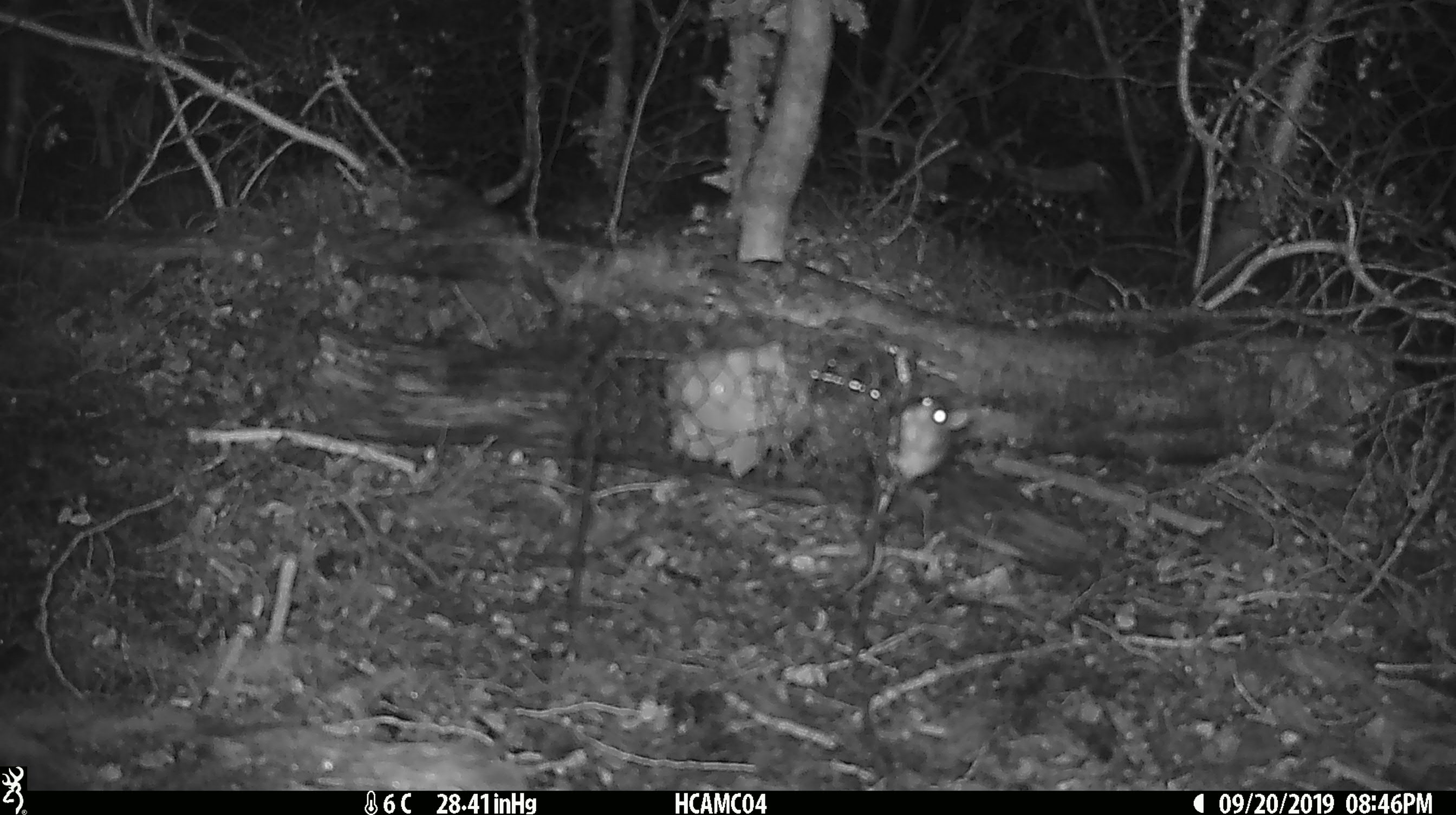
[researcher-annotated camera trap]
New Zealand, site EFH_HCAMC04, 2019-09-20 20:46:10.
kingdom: Animalia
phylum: Chordata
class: Mammalia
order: Rodentia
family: Muridae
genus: Mus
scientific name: Mus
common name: mouse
Mouse (Mus).